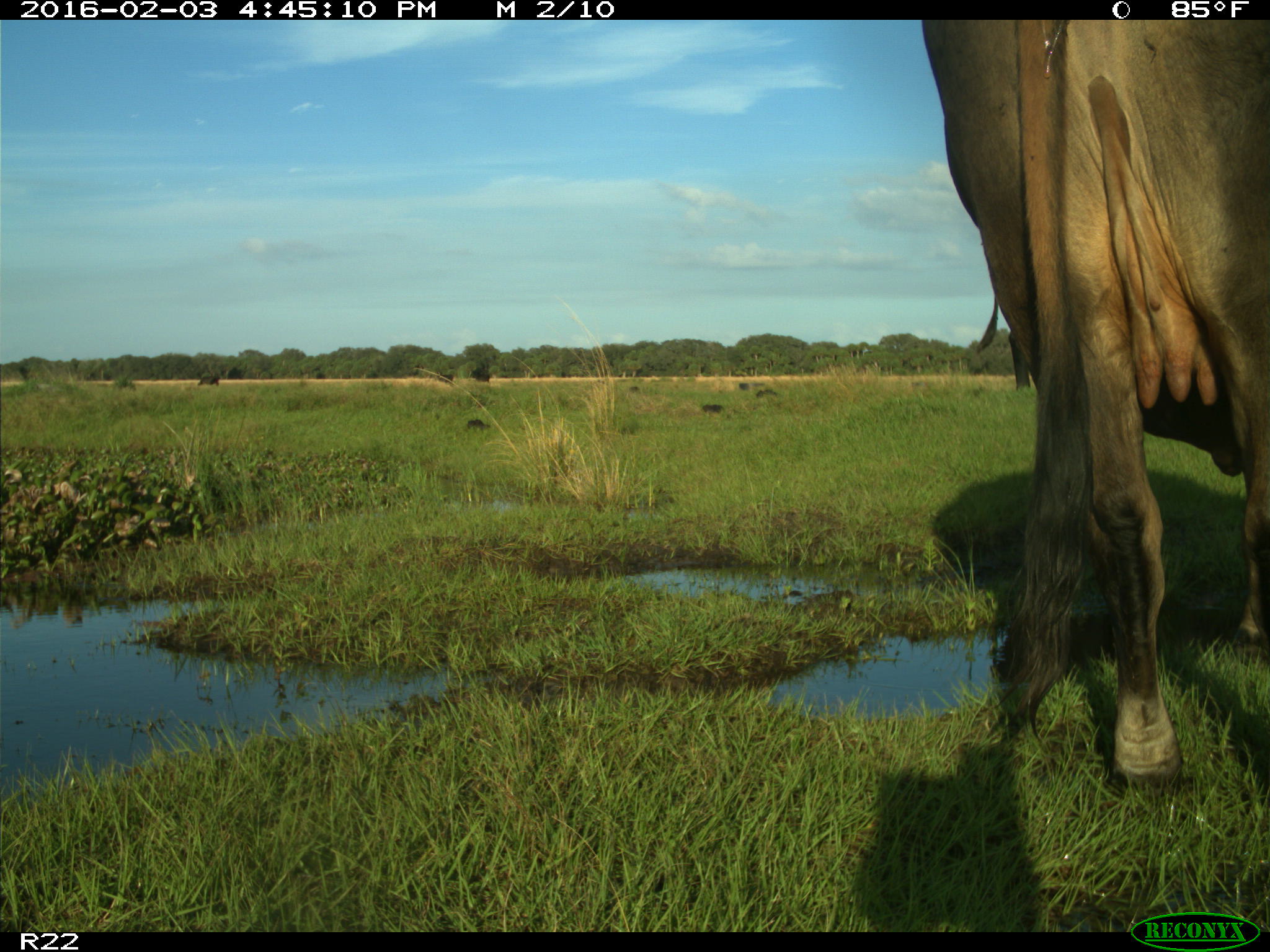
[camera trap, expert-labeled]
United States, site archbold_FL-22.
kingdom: Animalia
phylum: Chordata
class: Mammalia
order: Artiodactyla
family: Bovidae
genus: Bos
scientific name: Bos taurus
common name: domestic cow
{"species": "Bos taurus (domestic cow)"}